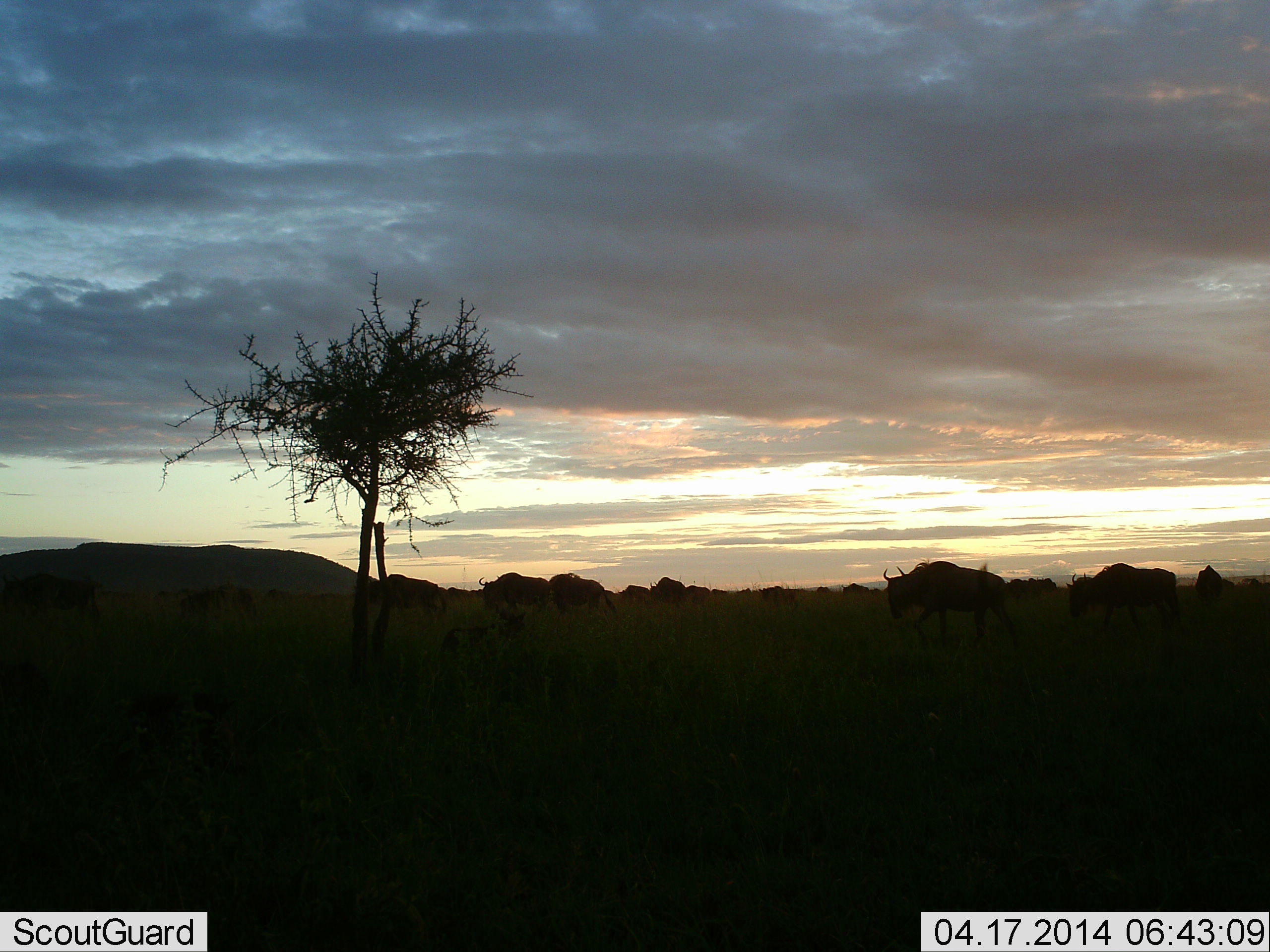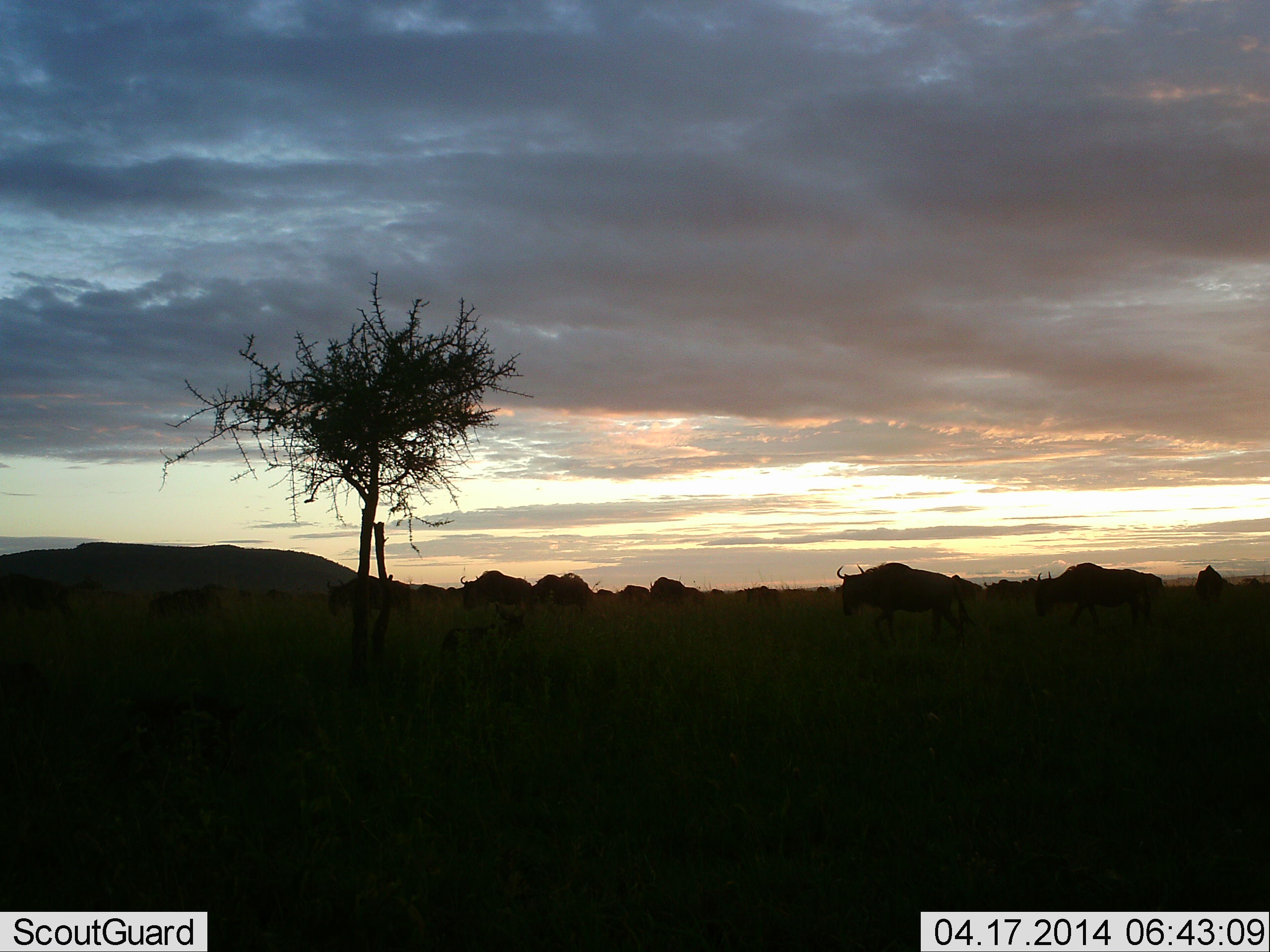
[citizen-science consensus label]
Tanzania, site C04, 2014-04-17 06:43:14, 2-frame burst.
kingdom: Animalia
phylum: Chordata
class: Mammalia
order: Artiodactyla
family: Bovidae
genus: Connochaetes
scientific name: Connochaetes taurinus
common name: blue wildebeest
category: wildebeest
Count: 11-50.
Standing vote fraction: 40%.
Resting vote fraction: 0%.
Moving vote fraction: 90%.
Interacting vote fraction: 0%.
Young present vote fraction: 10%.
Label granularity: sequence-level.